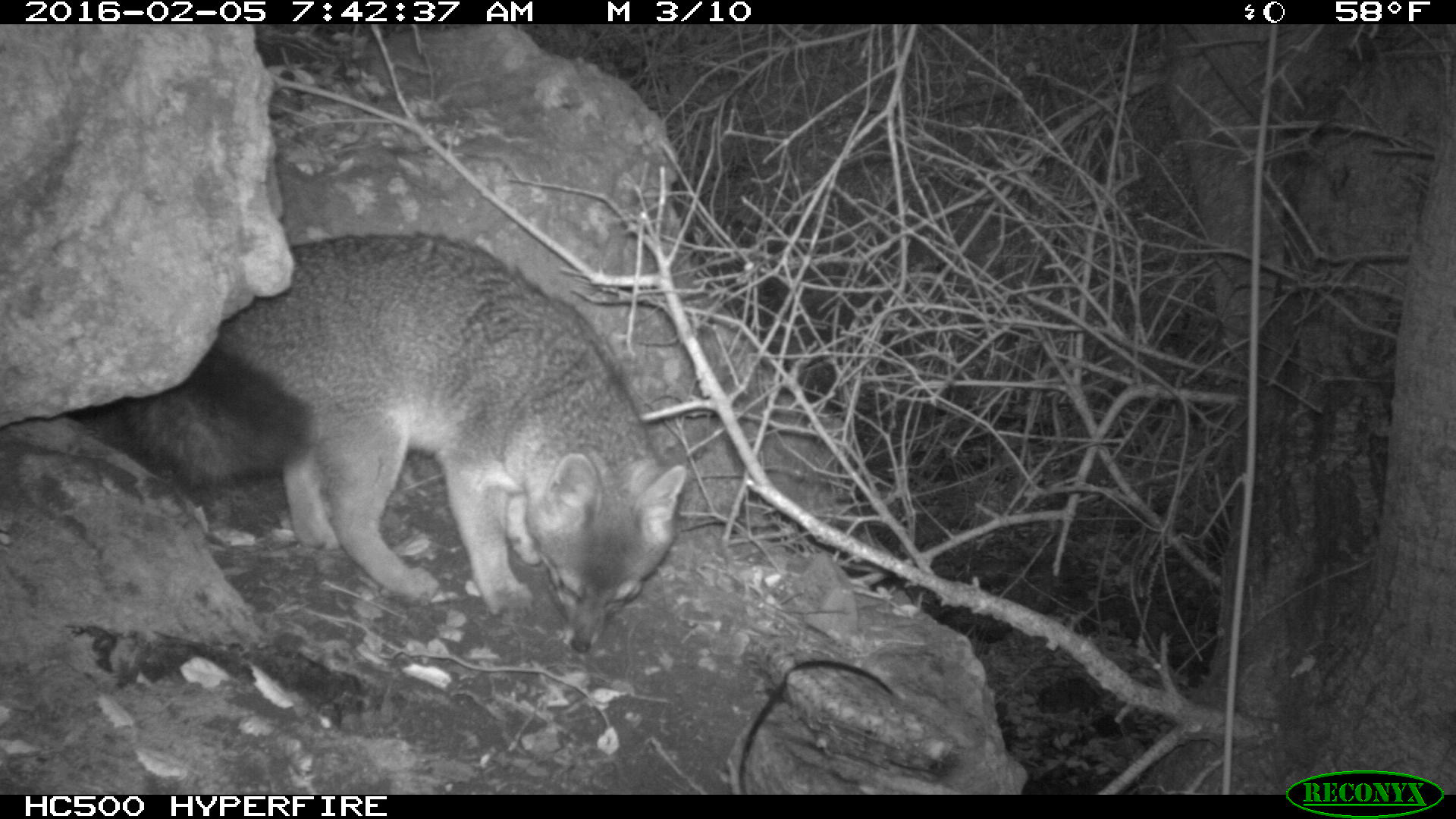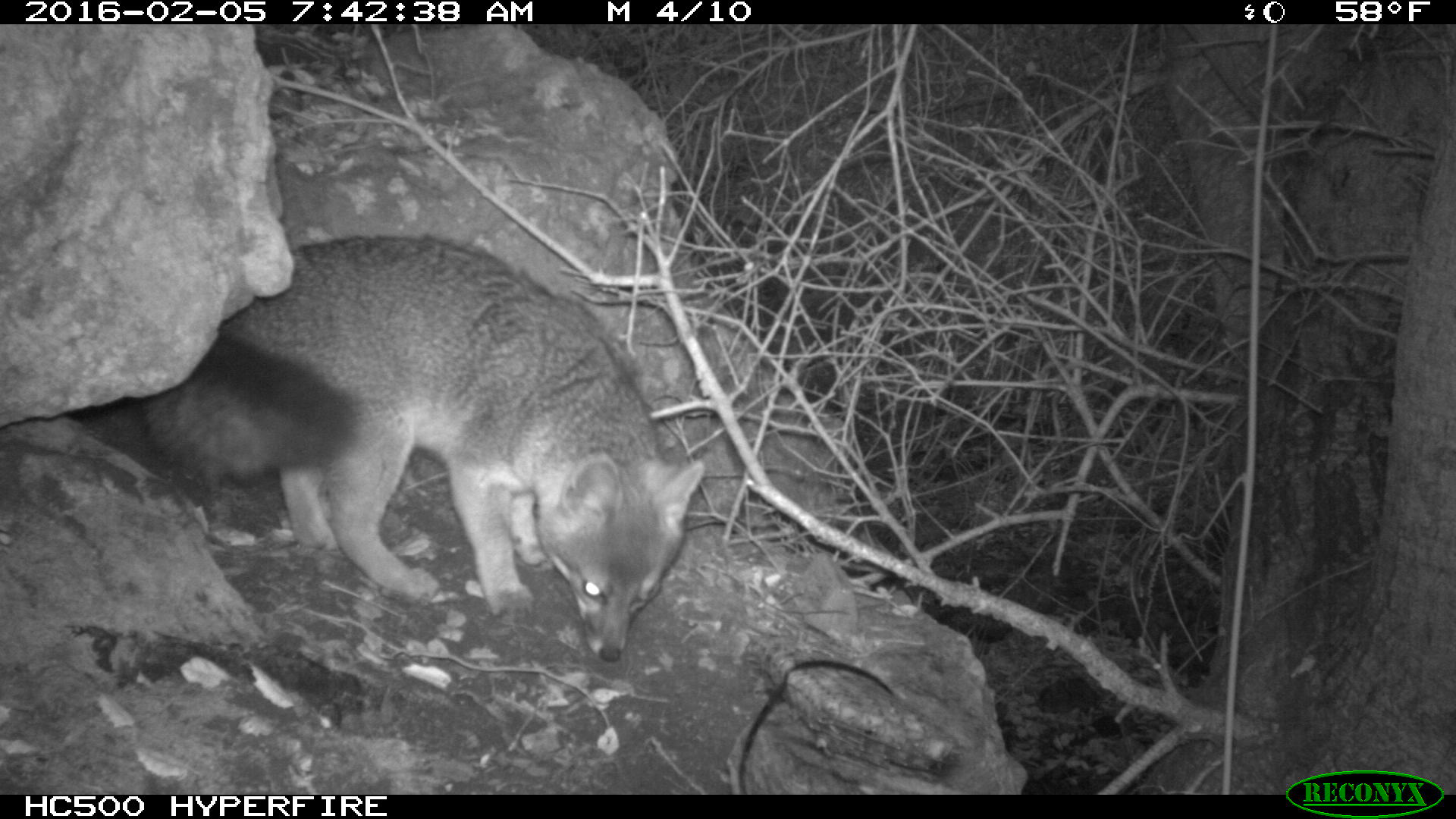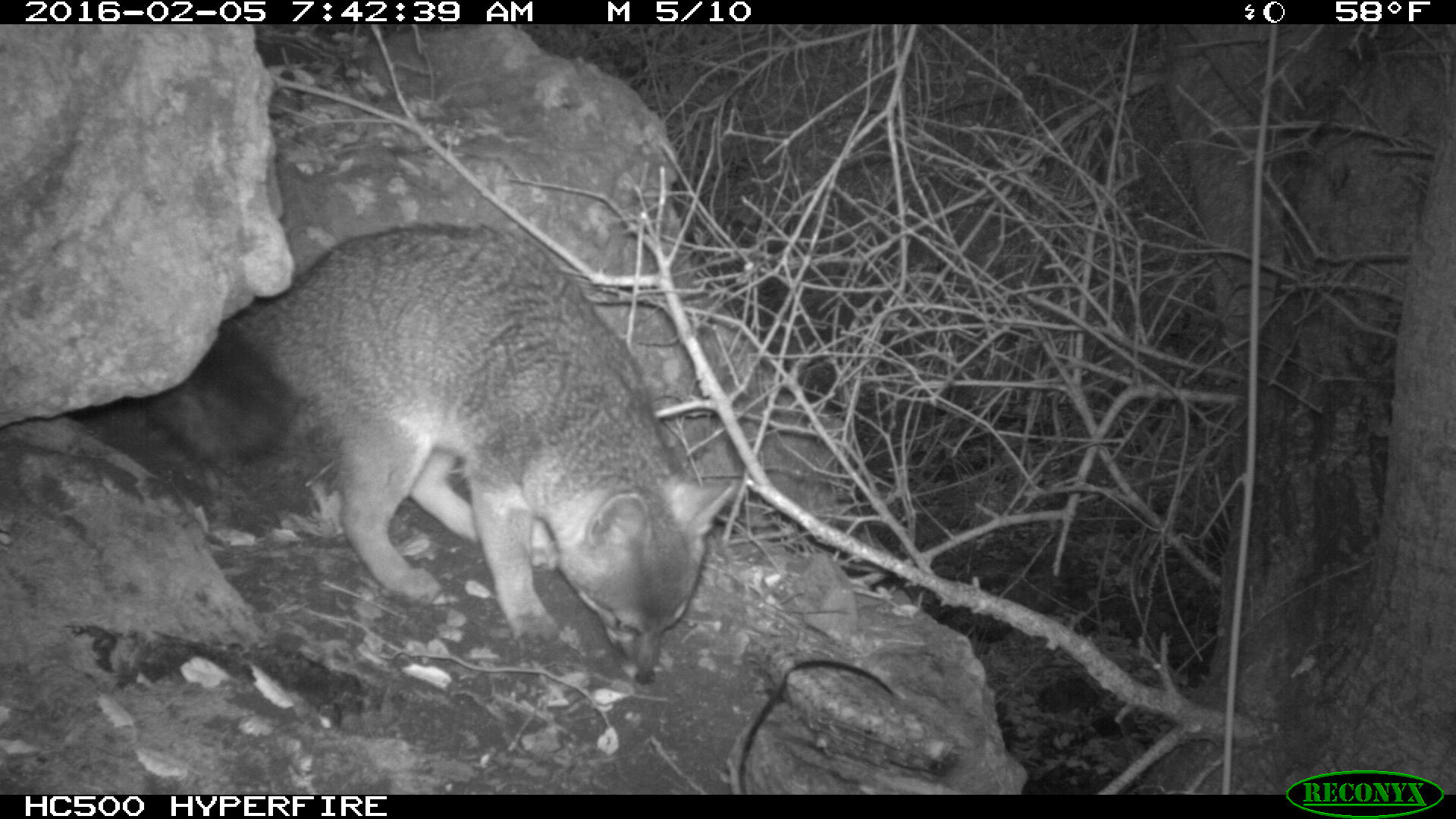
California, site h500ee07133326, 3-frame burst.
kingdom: Animalia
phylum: Chordata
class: Mammalia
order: Carnivora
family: Canidae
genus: Urocyon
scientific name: Urocyon littoralis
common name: island fox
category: fox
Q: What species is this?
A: Fox (island fox) (Urocyon littoralis).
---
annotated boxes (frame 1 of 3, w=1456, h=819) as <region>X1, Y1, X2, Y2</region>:
fox: <region>115, 230, 687, 651</region>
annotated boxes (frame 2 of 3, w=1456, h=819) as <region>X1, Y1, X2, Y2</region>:
fox: <region>138, 235, 703, 662</region>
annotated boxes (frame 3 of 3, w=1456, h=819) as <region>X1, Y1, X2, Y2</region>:
fox: <region>146, 219, 733, 682</region>